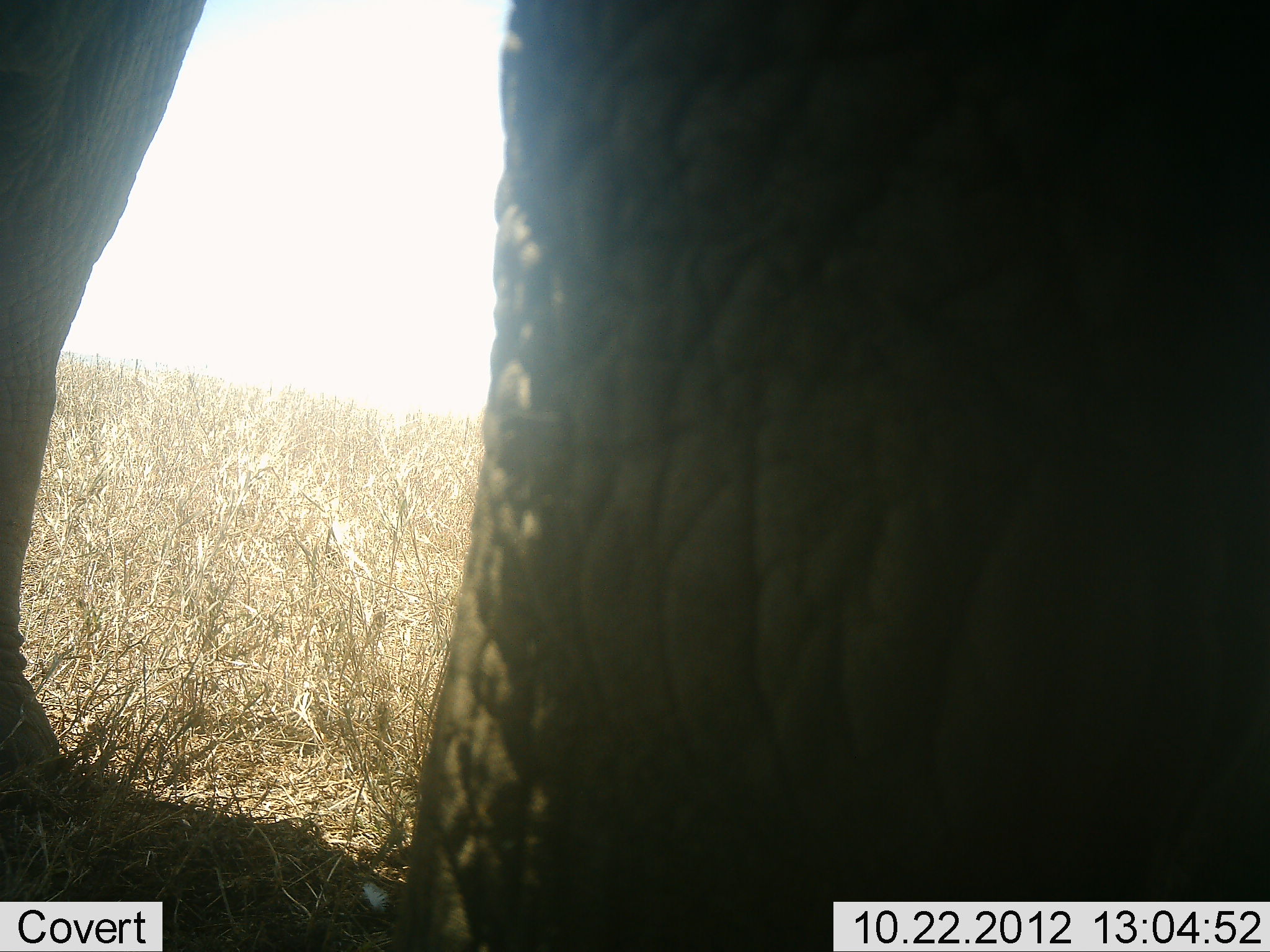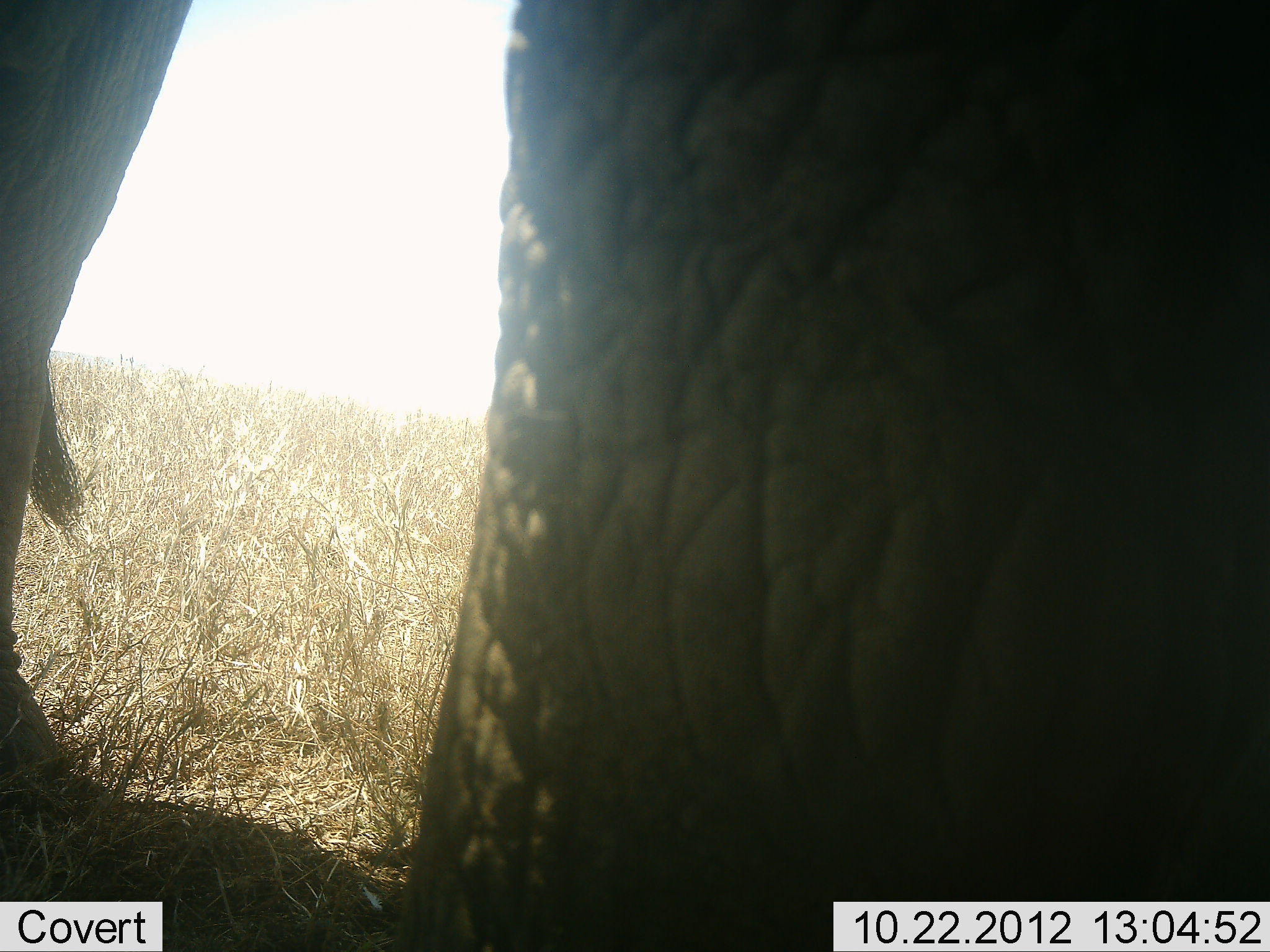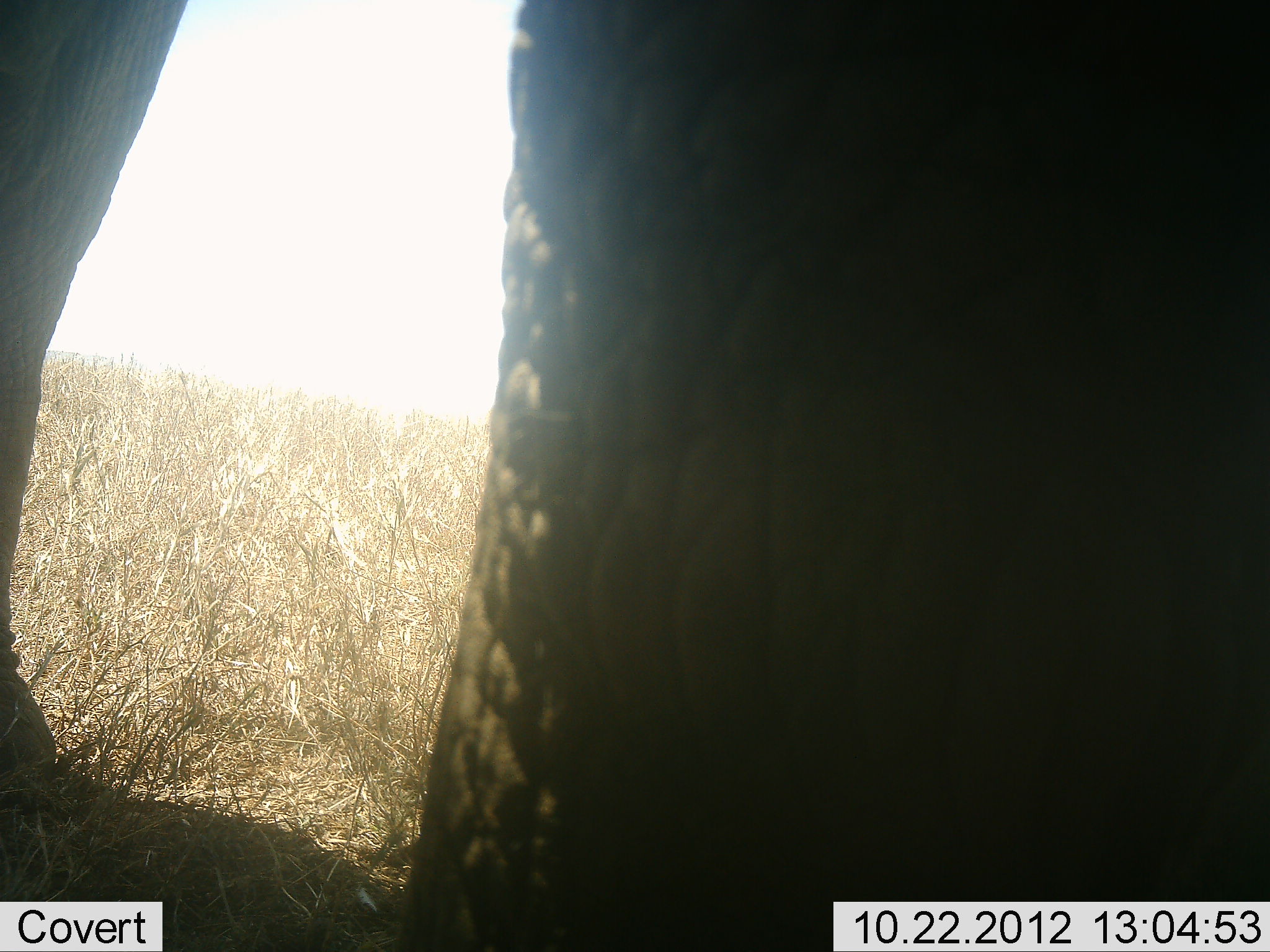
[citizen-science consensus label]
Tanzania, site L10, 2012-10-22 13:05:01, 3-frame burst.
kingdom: Animalia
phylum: Chordata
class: Mammalia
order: Proboscidea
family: Elephantidae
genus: Loxodonta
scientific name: Loxodonta africana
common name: african bush elephant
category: elephant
Elephant (african bush elephant) (Loxodonta africana), count 1. Behavior (volunteer vote fractions): standing 90%, resting 0%, moving 10%, interacting 0%. Young present (vote fraction): 0%. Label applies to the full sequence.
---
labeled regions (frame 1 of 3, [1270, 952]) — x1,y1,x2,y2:
animal: 0,0,1269,952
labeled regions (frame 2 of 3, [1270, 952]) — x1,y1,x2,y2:
animal: 1,1,1269,952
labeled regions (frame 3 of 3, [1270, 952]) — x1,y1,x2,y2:
animal: 3,0,1270,952